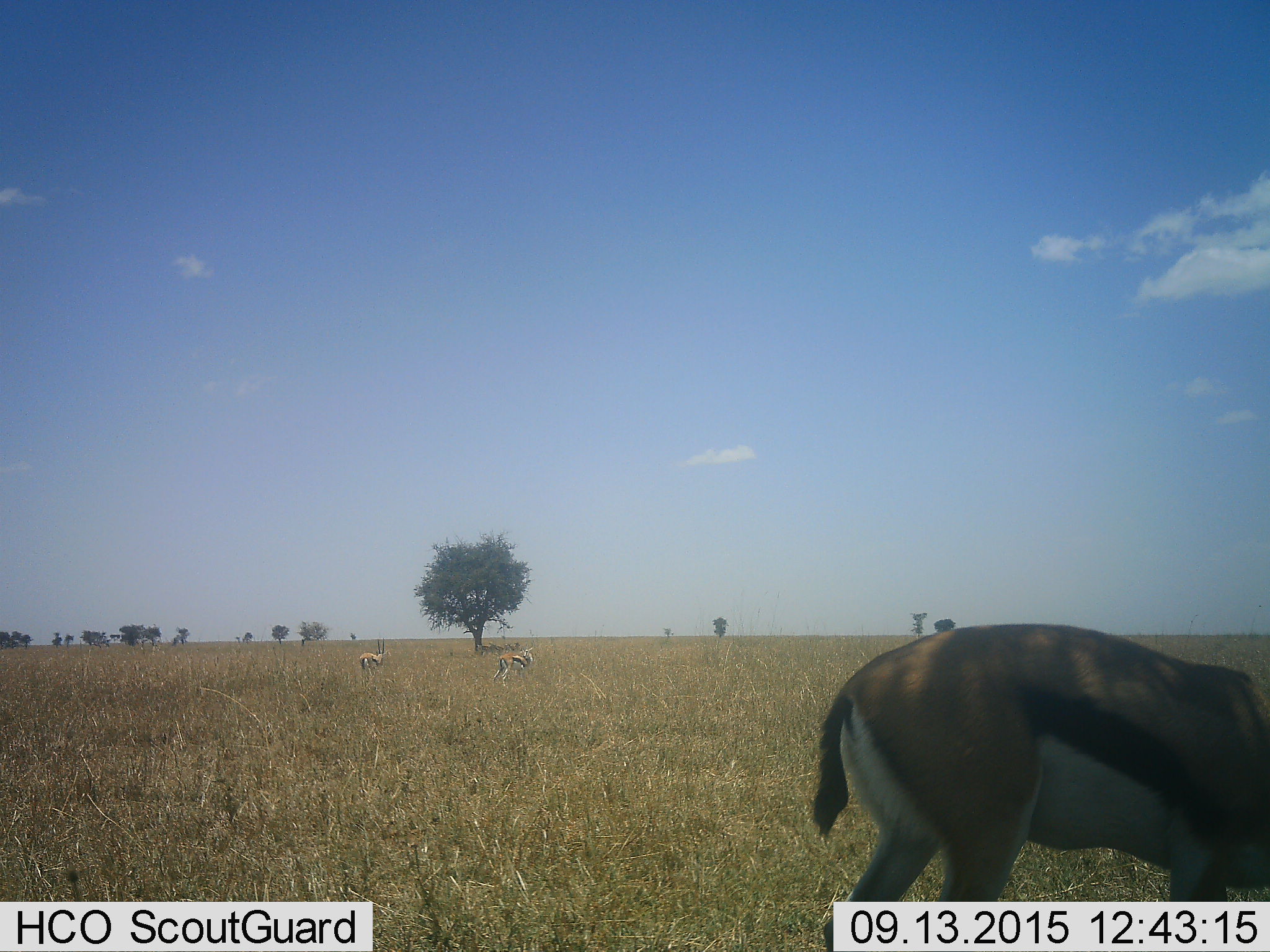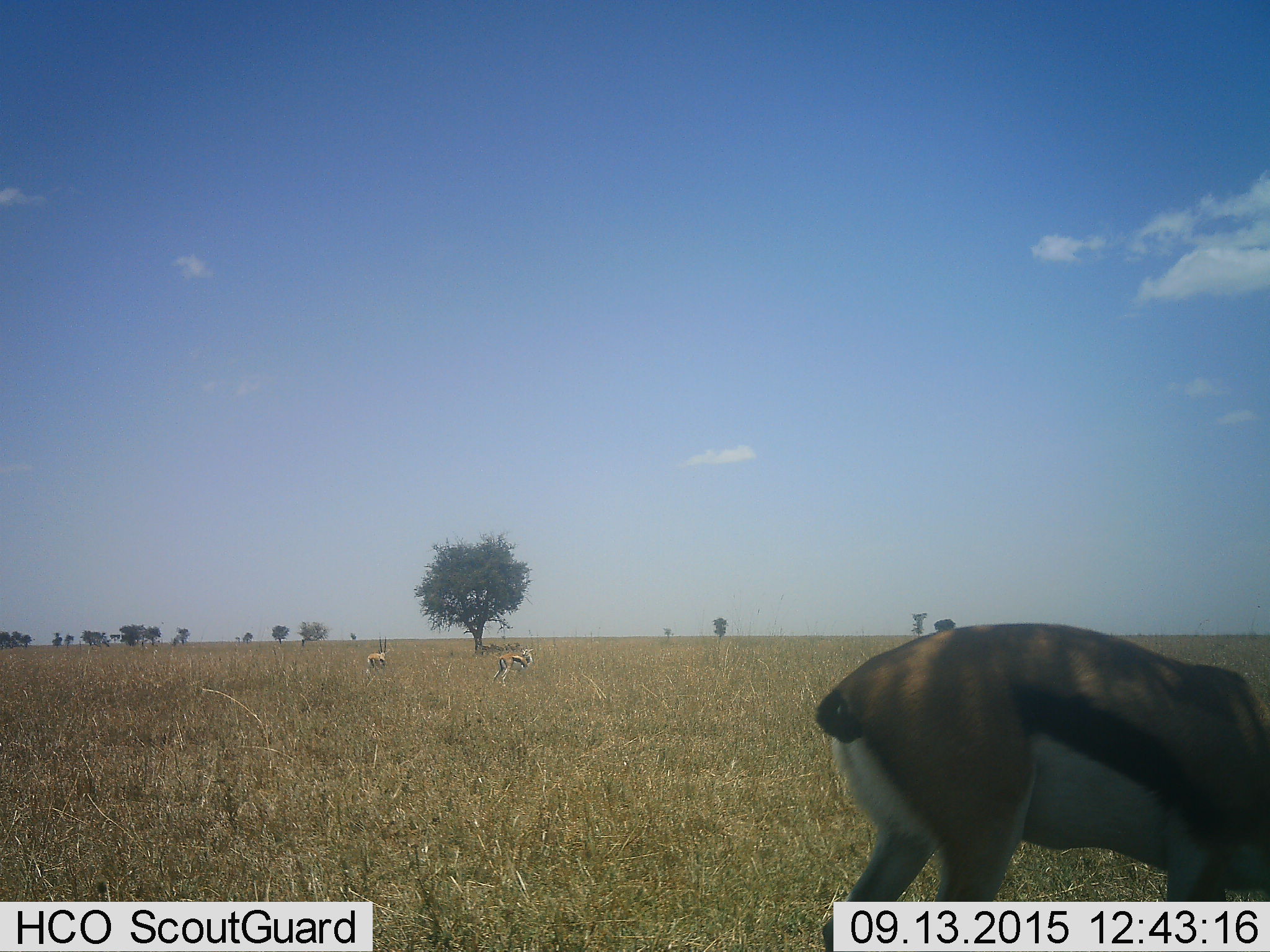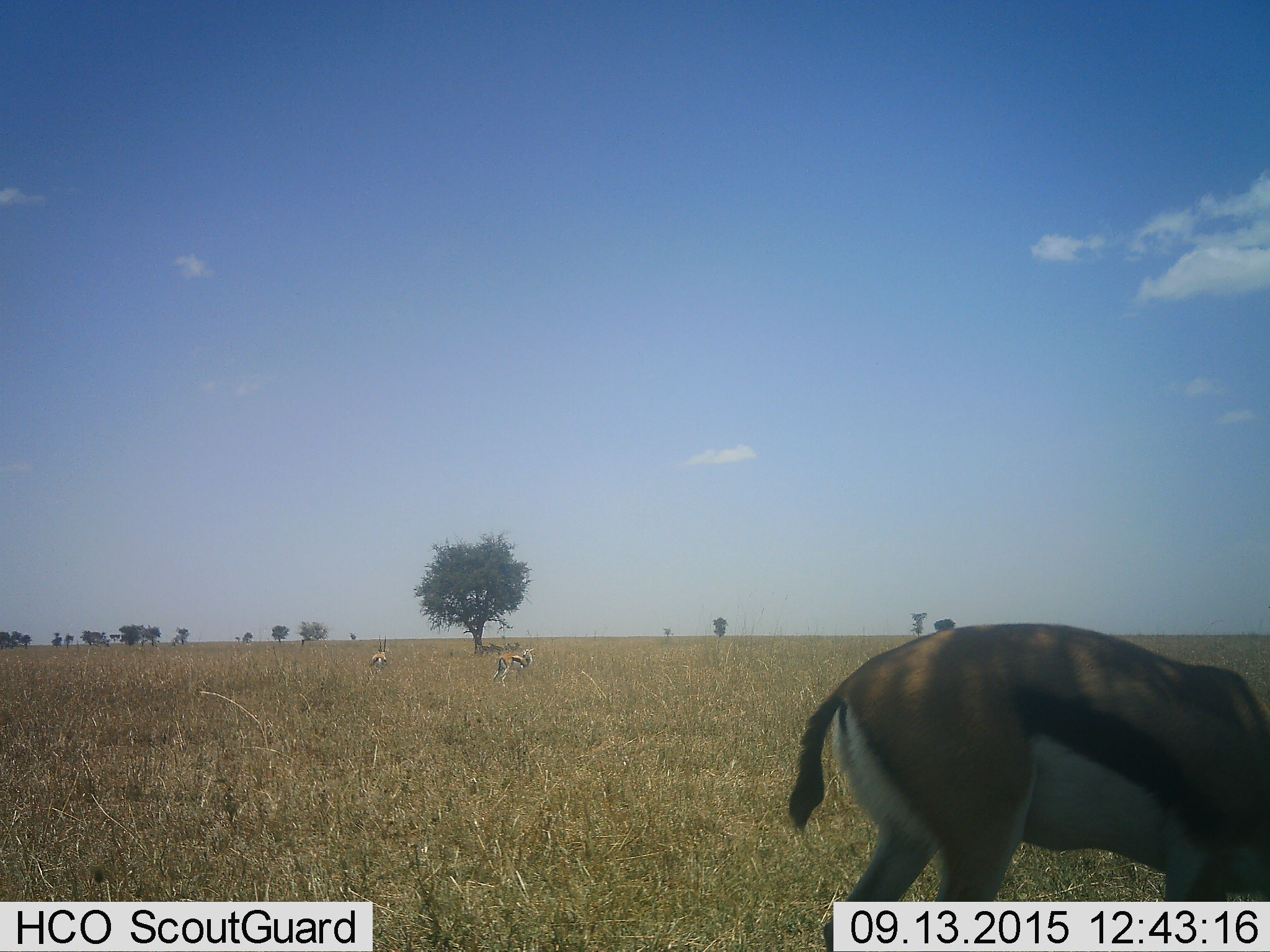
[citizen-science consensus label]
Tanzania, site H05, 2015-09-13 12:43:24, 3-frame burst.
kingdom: Animalia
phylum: Chordata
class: Mammalia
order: Artiodactyla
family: Bovidae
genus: Eudorcas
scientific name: Eudorcas thomsonii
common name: thomson's gazelle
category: gazellethomsons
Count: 3.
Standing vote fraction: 75%.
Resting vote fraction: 12%.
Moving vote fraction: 38%.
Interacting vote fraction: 0%.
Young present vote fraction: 0%.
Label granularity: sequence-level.